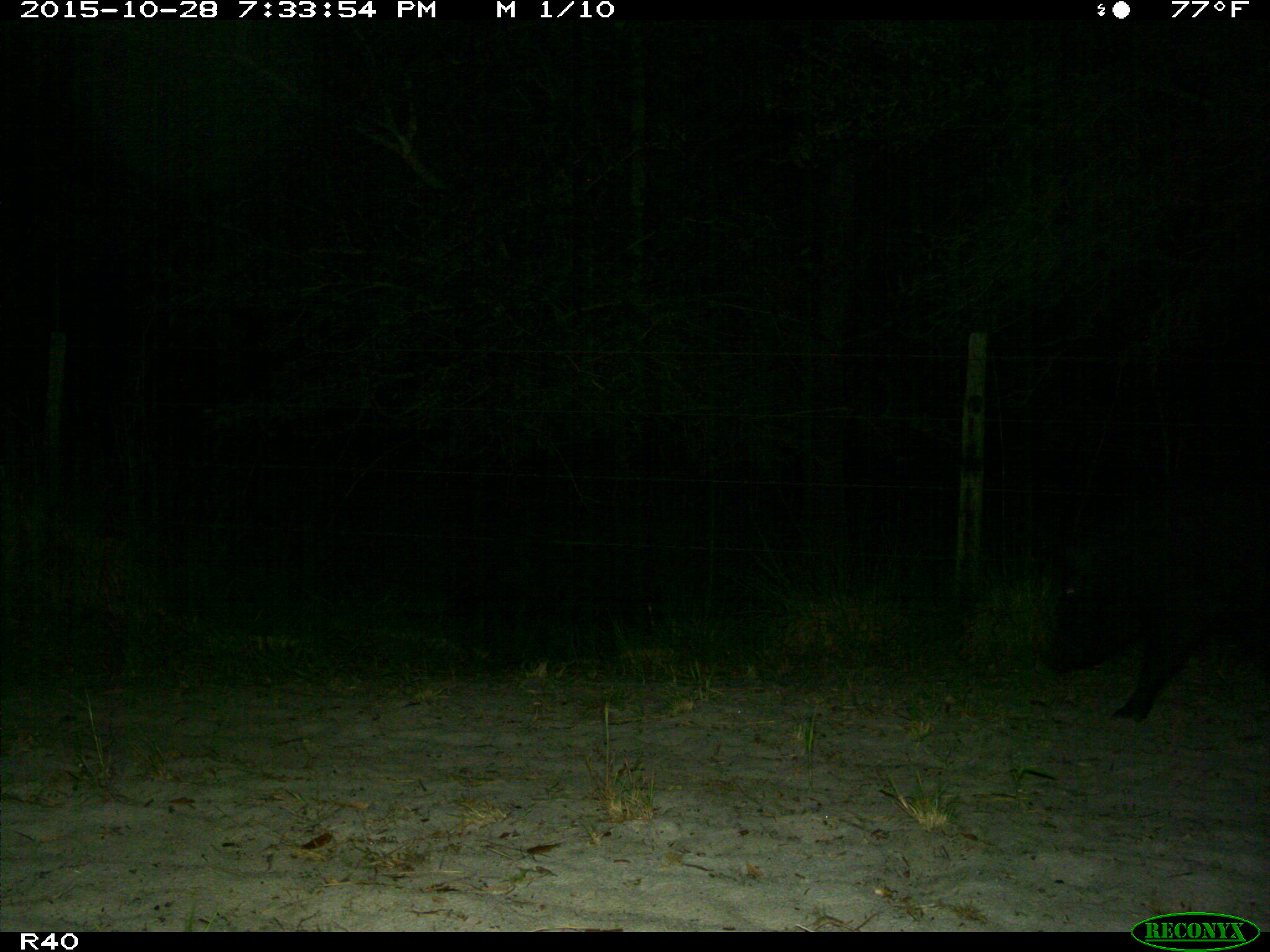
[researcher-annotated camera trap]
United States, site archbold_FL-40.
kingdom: Animalia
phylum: Chordata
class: Mammalia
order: Artiodactyla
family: Suidae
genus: Sus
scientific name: Sus scrofa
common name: wild boar